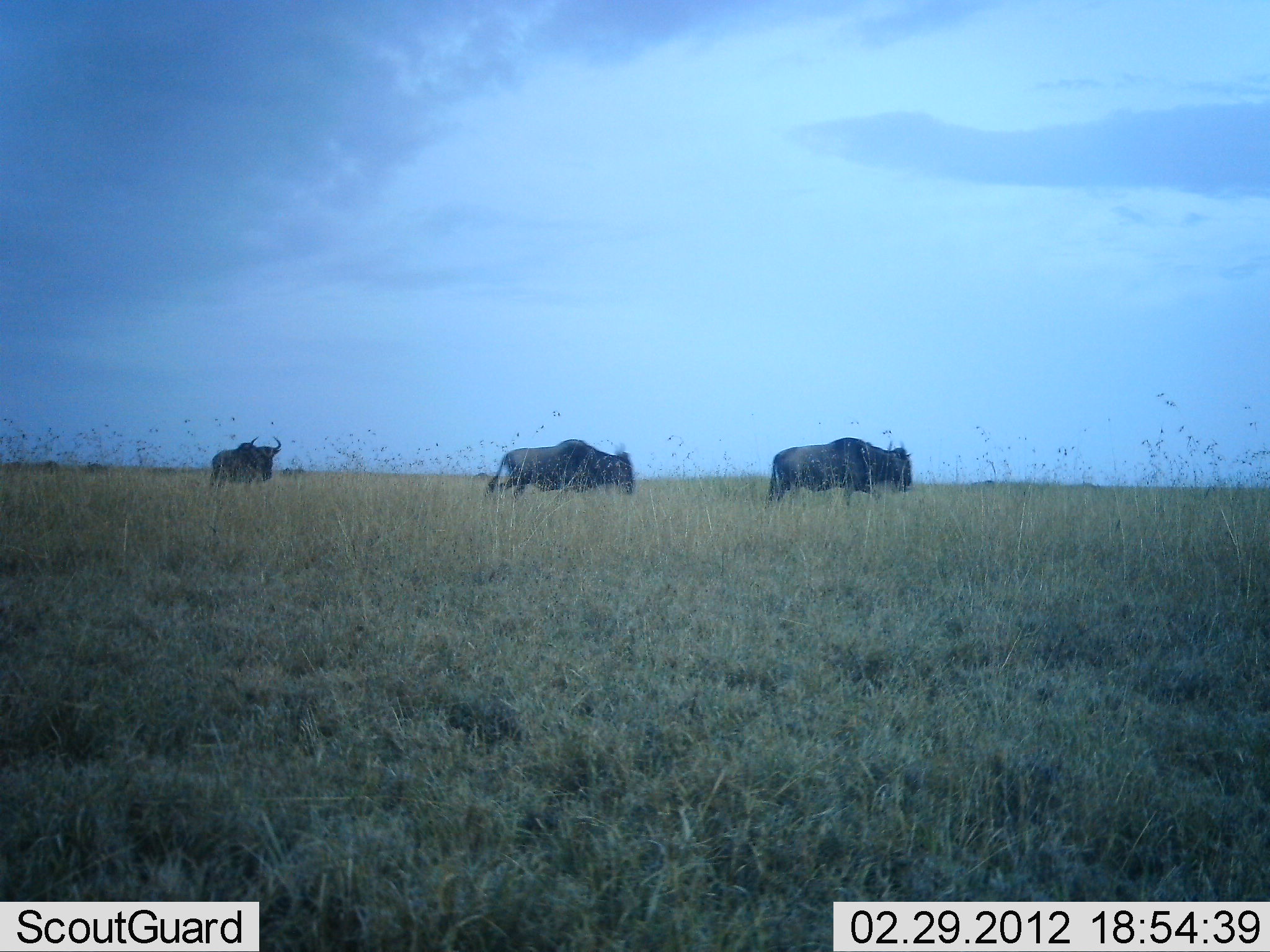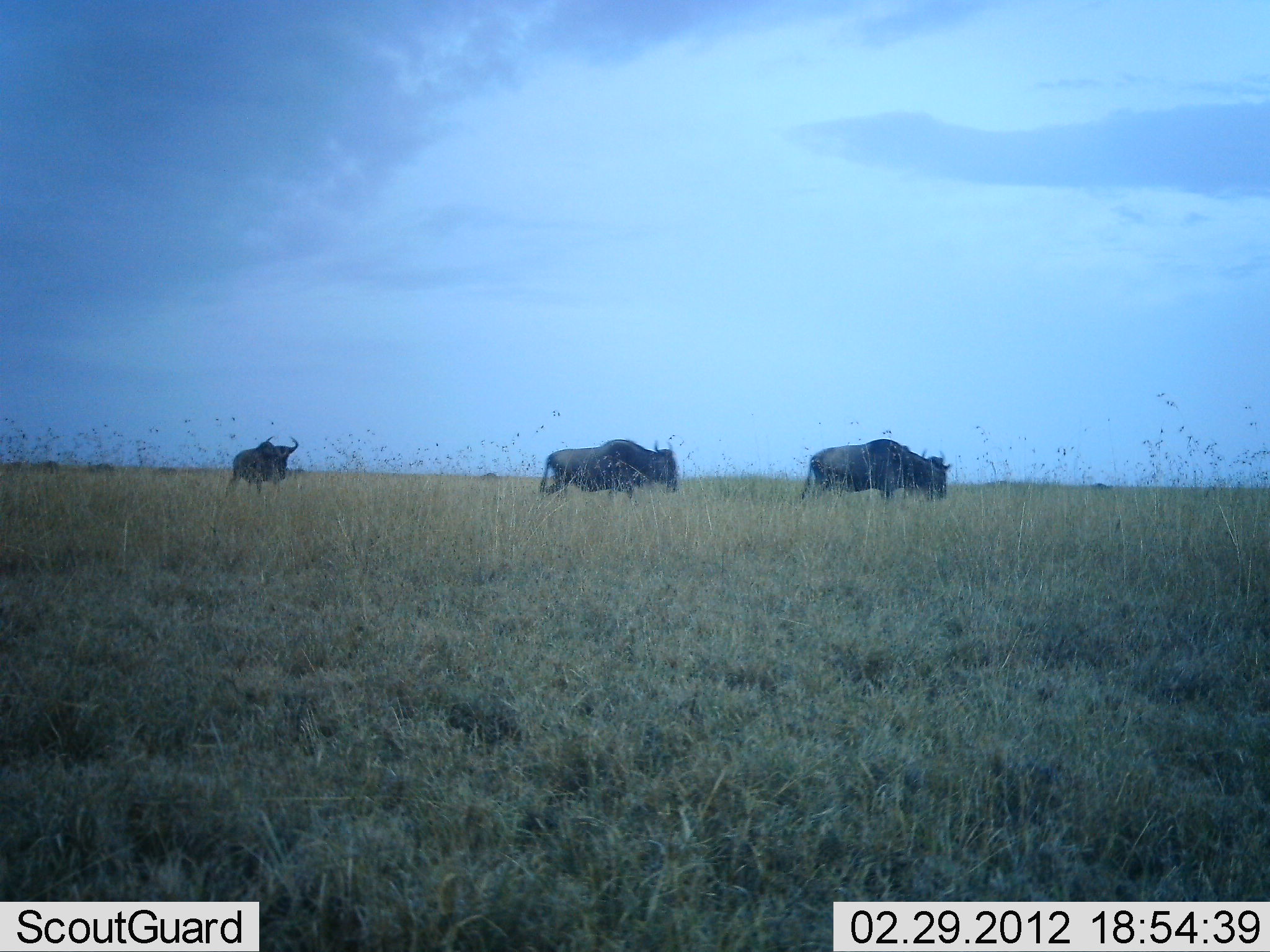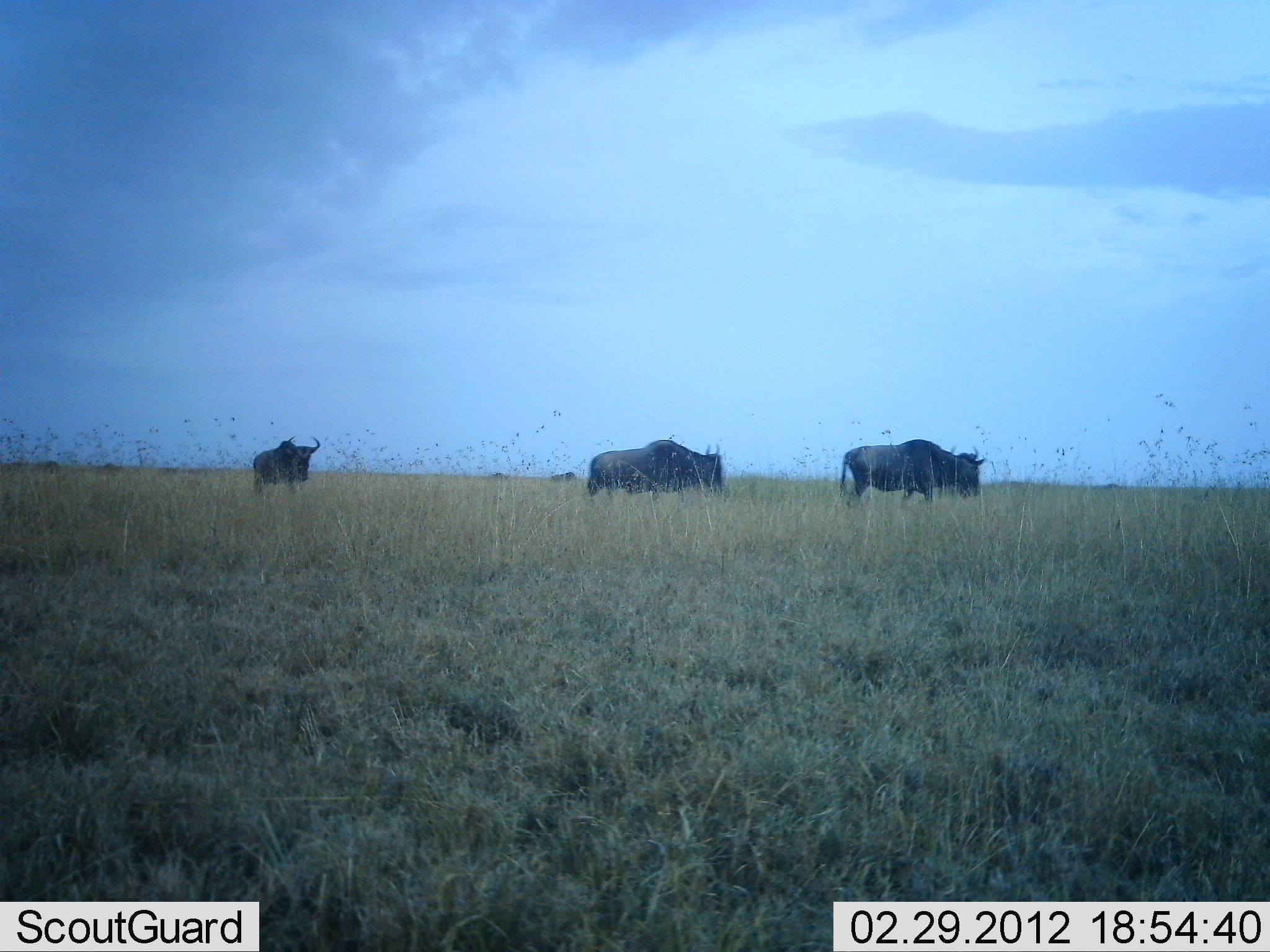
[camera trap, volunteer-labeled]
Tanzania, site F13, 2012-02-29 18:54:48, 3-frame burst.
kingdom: Animalia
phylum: Chordata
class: Mammalia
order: Artiodactyla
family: Bovidae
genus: Connochaetes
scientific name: Connochaetes taurinus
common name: blue wildebeest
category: wildebeest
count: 3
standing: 9%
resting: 0%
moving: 100%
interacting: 0%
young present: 0%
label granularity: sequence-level